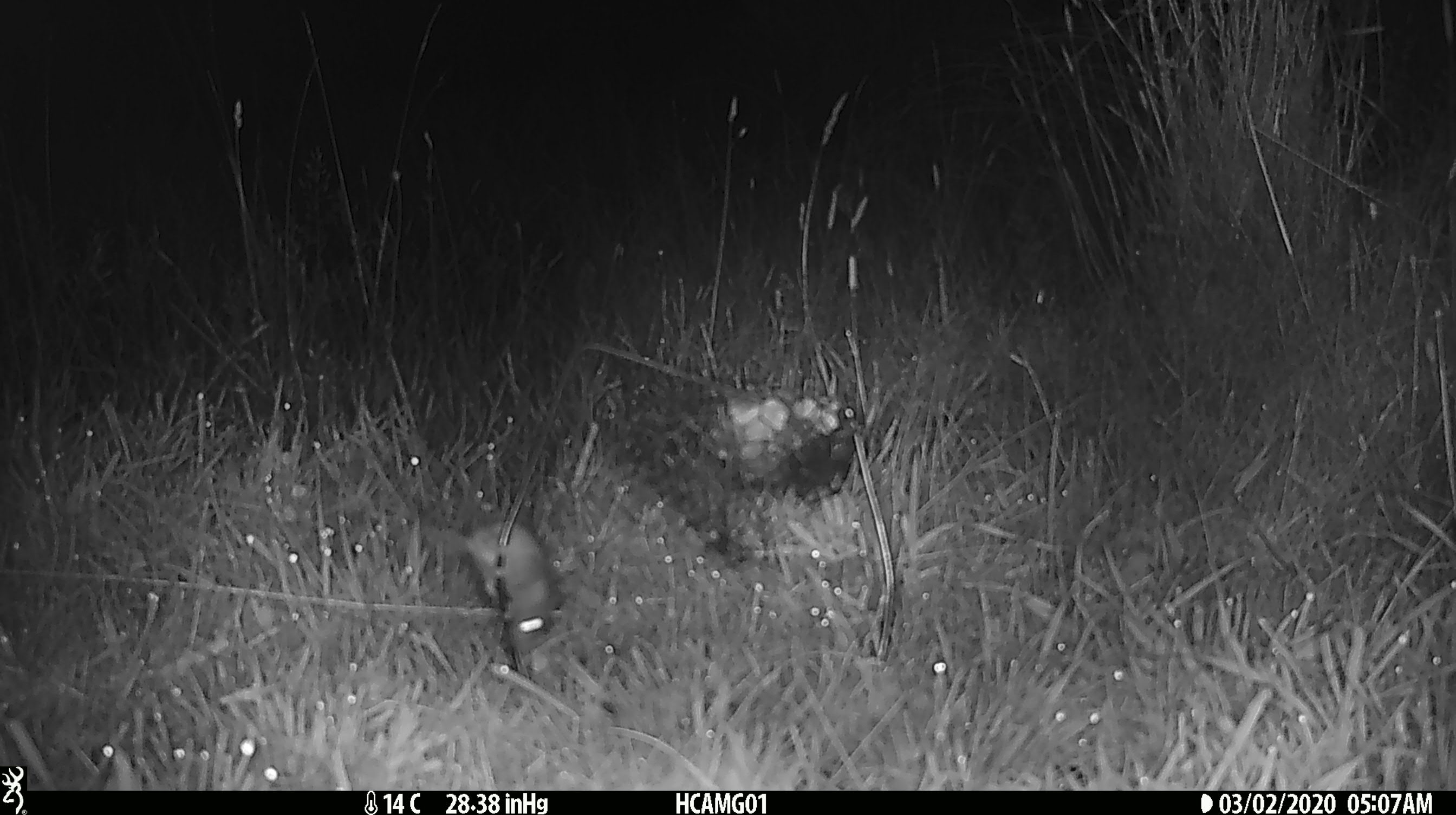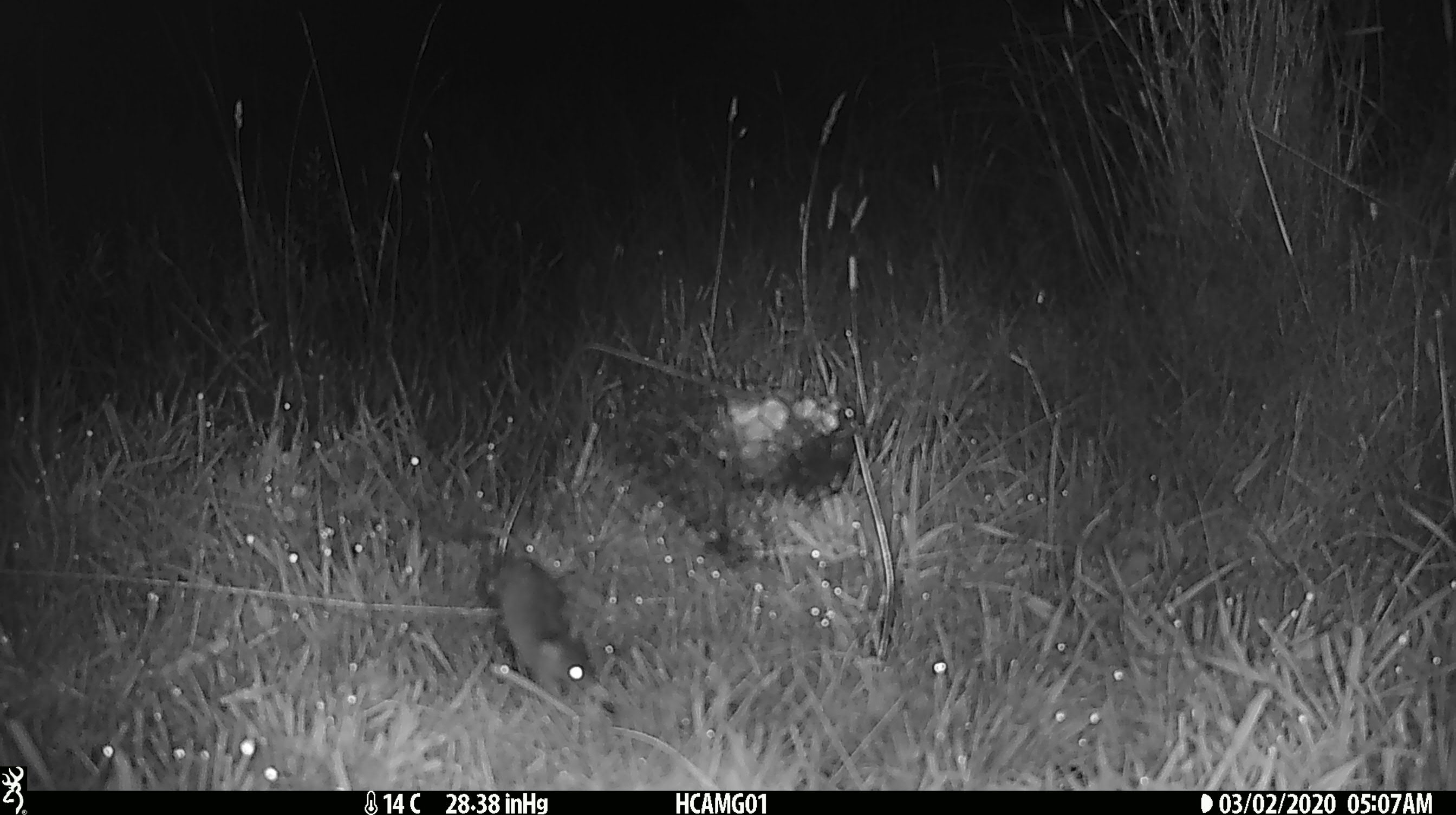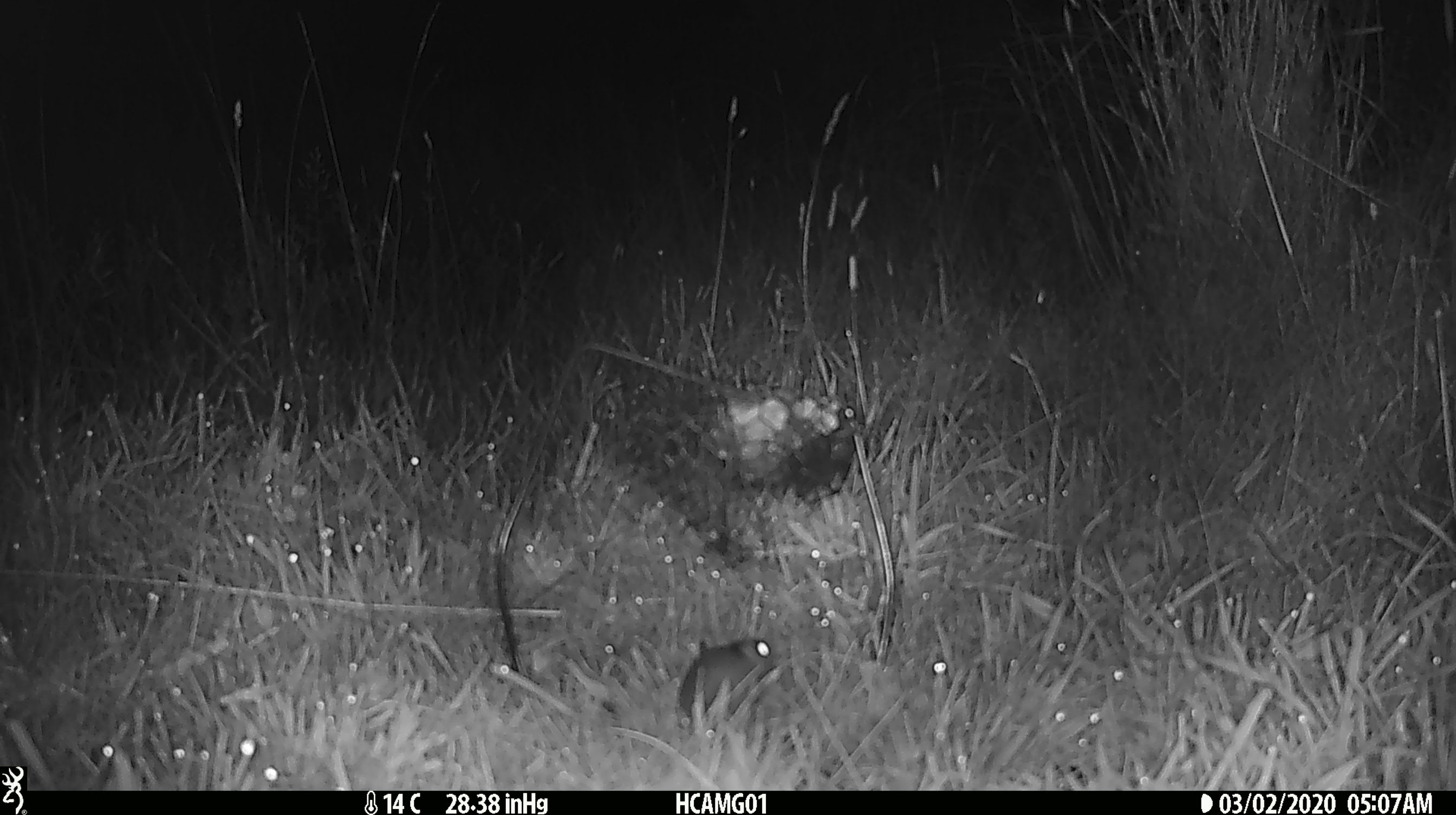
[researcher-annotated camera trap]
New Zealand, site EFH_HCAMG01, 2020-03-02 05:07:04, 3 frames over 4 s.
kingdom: Animalia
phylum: Chordata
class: Mammalia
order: Rodentia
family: Muridae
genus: Mus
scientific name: Mus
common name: mouse